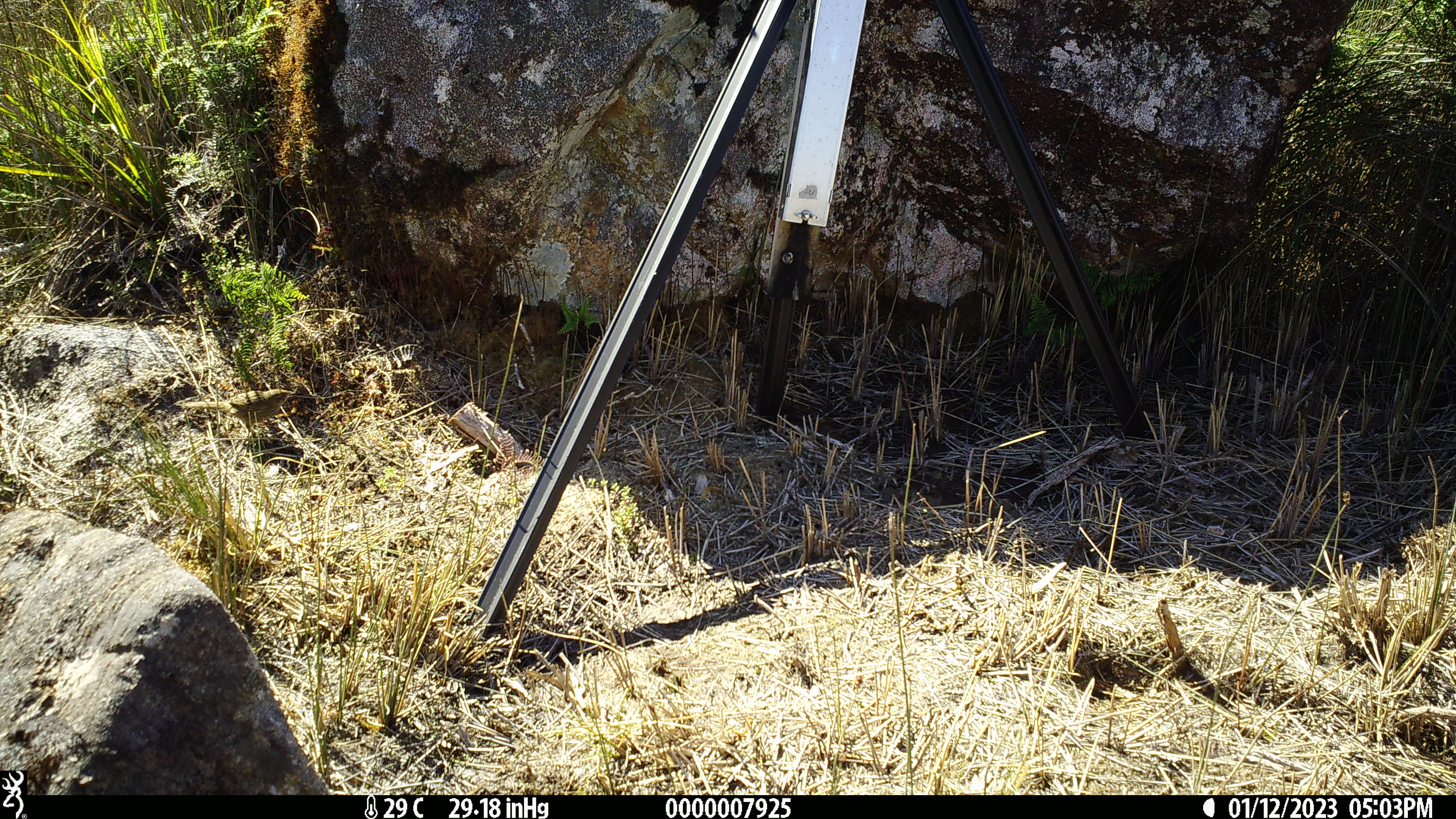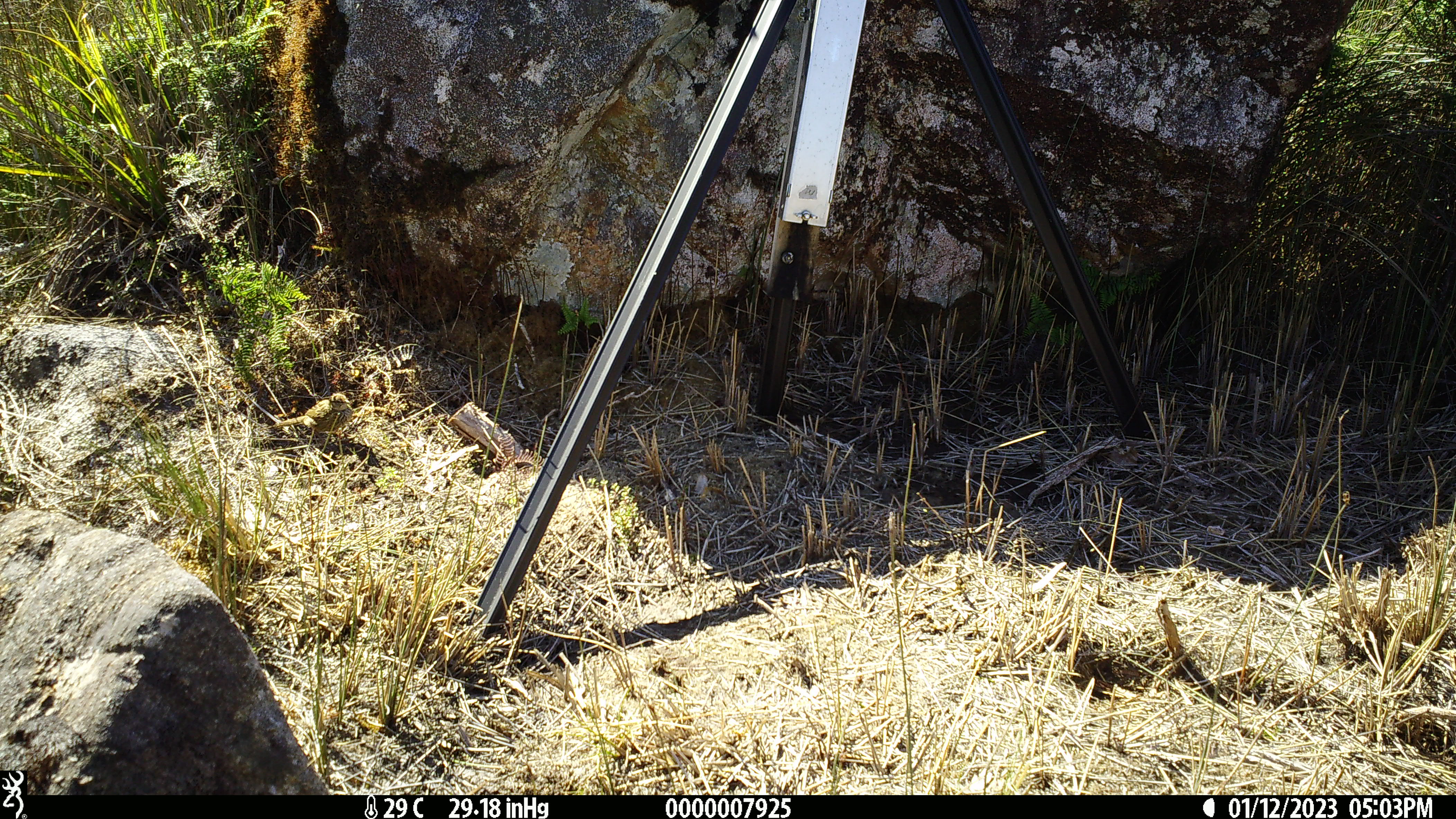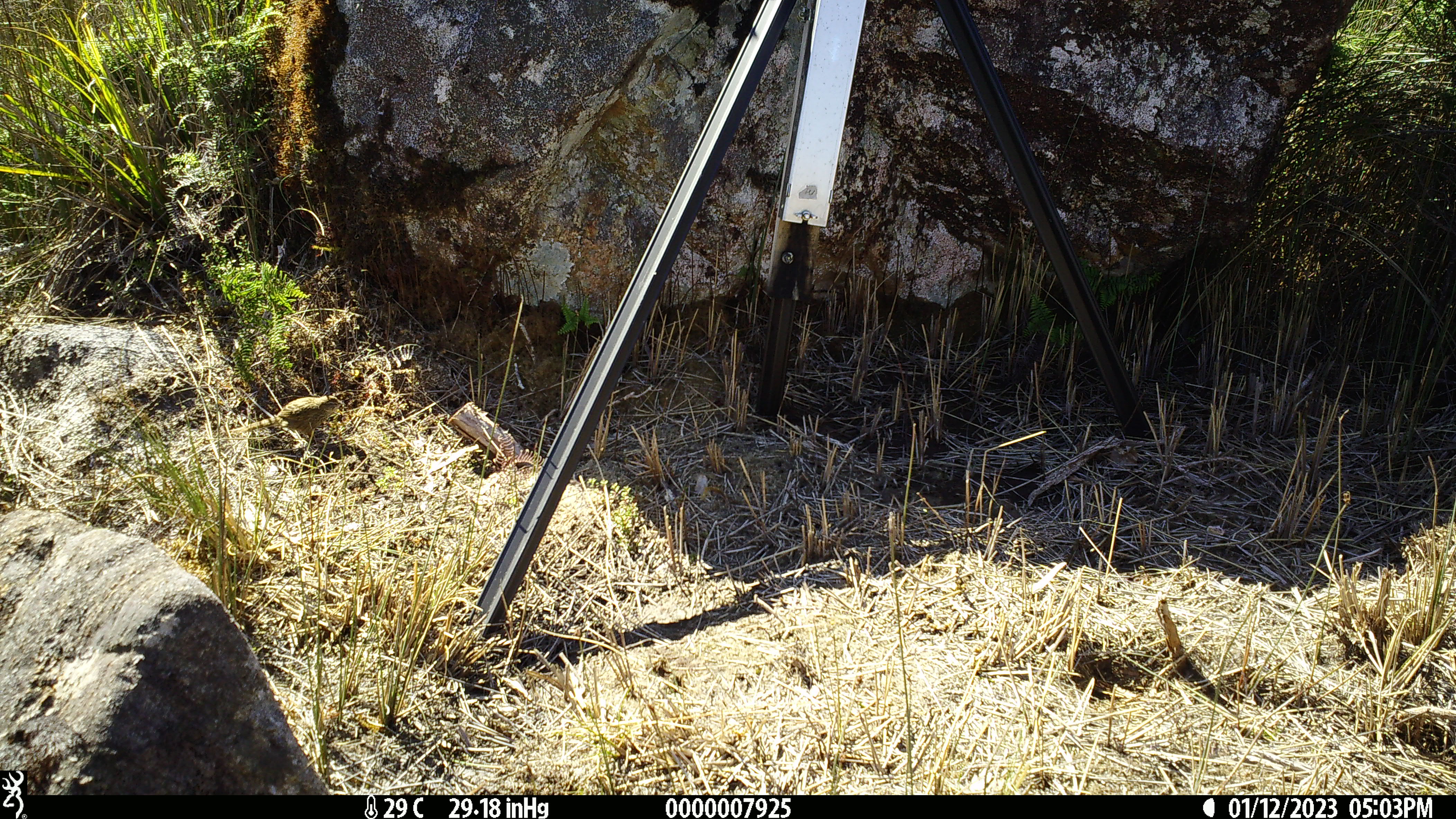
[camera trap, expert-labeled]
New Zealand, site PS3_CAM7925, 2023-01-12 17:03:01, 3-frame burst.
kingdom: Animalia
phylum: Chordata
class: Aves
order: Passeriformes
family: Locustellidae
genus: Megalurus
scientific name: Bowdleria punctata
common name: new zealand fernbird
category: fernbird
Fernbird (new zealand fernbird) (Bowdleria punctata).